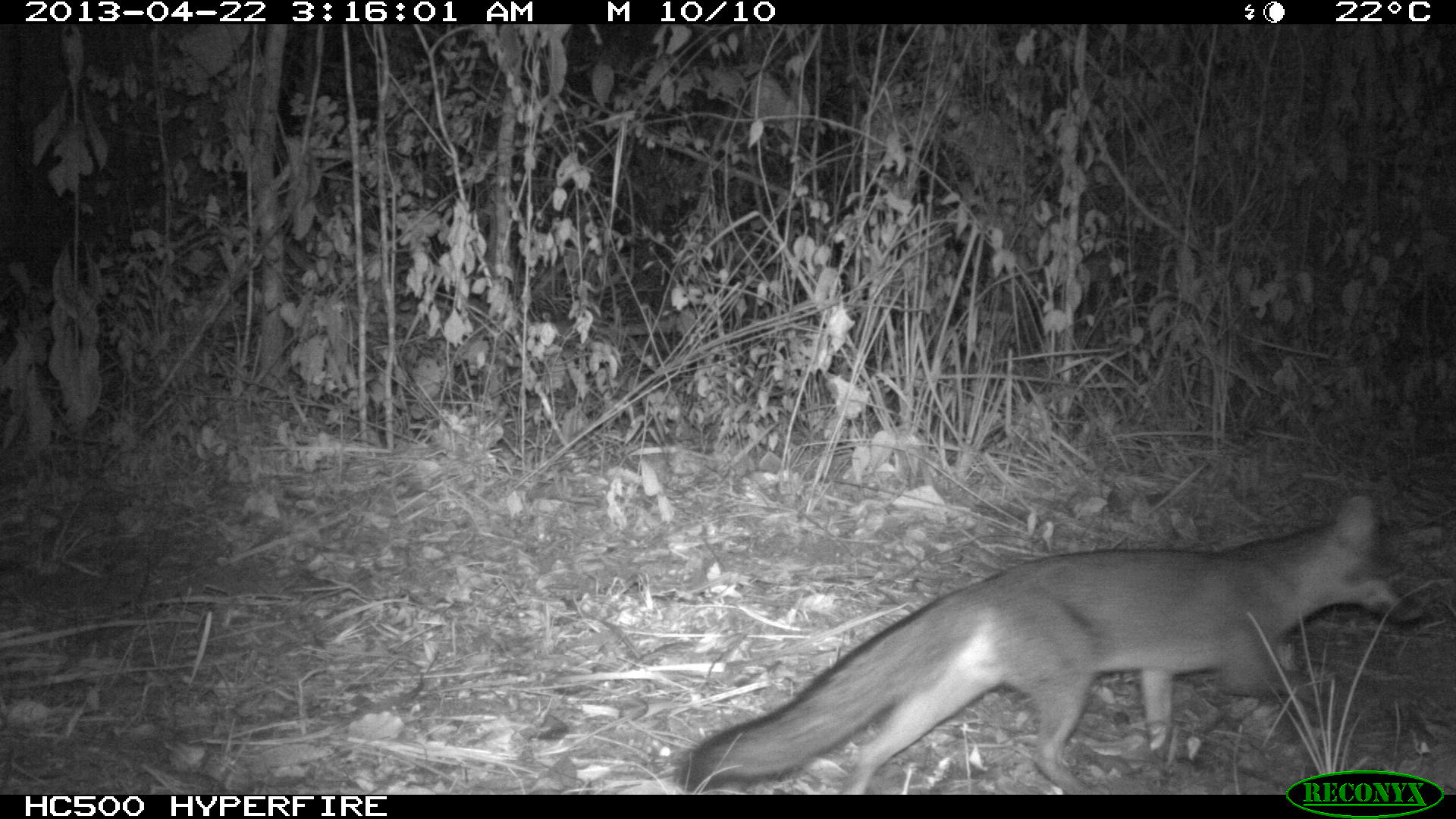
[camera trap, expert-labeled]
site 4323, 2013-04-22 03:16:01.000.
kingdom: Animalia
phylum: Chordata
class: Mammalia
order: Carnivora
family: Canidae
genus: Urocyon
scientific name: Urocyon cinereoargenteus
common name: gray fox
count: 1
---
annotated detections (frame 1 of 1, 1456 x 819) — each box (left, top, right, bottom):
urocyon cinereoargenteus: (672, 491, 1424, 793)